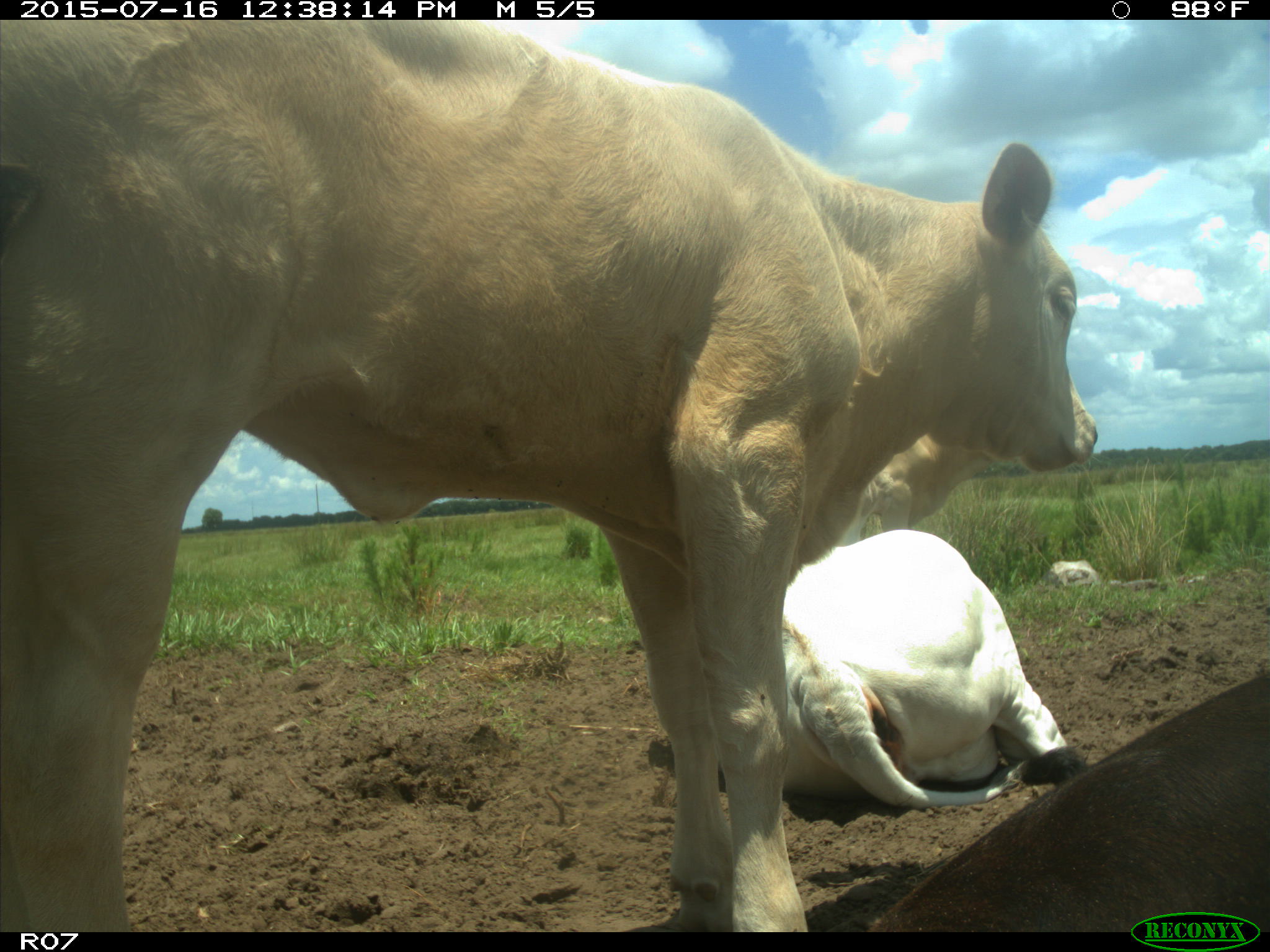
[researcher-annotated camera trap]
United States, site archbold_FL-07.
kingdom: Animalia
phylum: Chordata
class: Mammalia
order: Artiodactyla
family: Bovidae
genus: Bos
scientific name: Bos taurus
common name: domestic cow